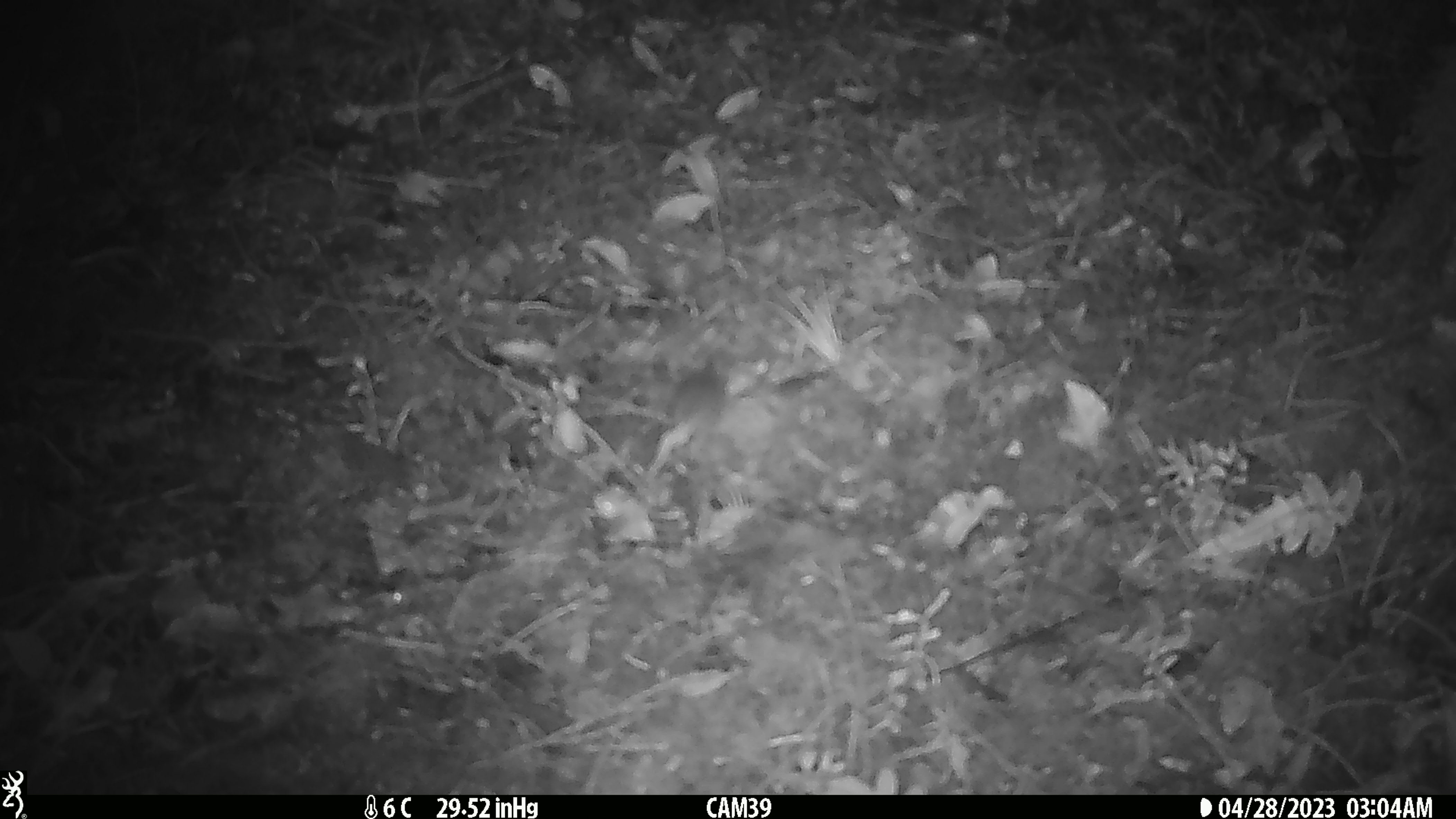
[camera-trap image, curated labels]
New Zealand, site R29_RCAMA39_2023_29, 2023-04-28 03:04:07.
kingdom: Animalia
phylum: Chordata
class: Mammalia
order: Rodentia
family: Muridae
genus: Mus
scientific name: Mus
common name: mouse